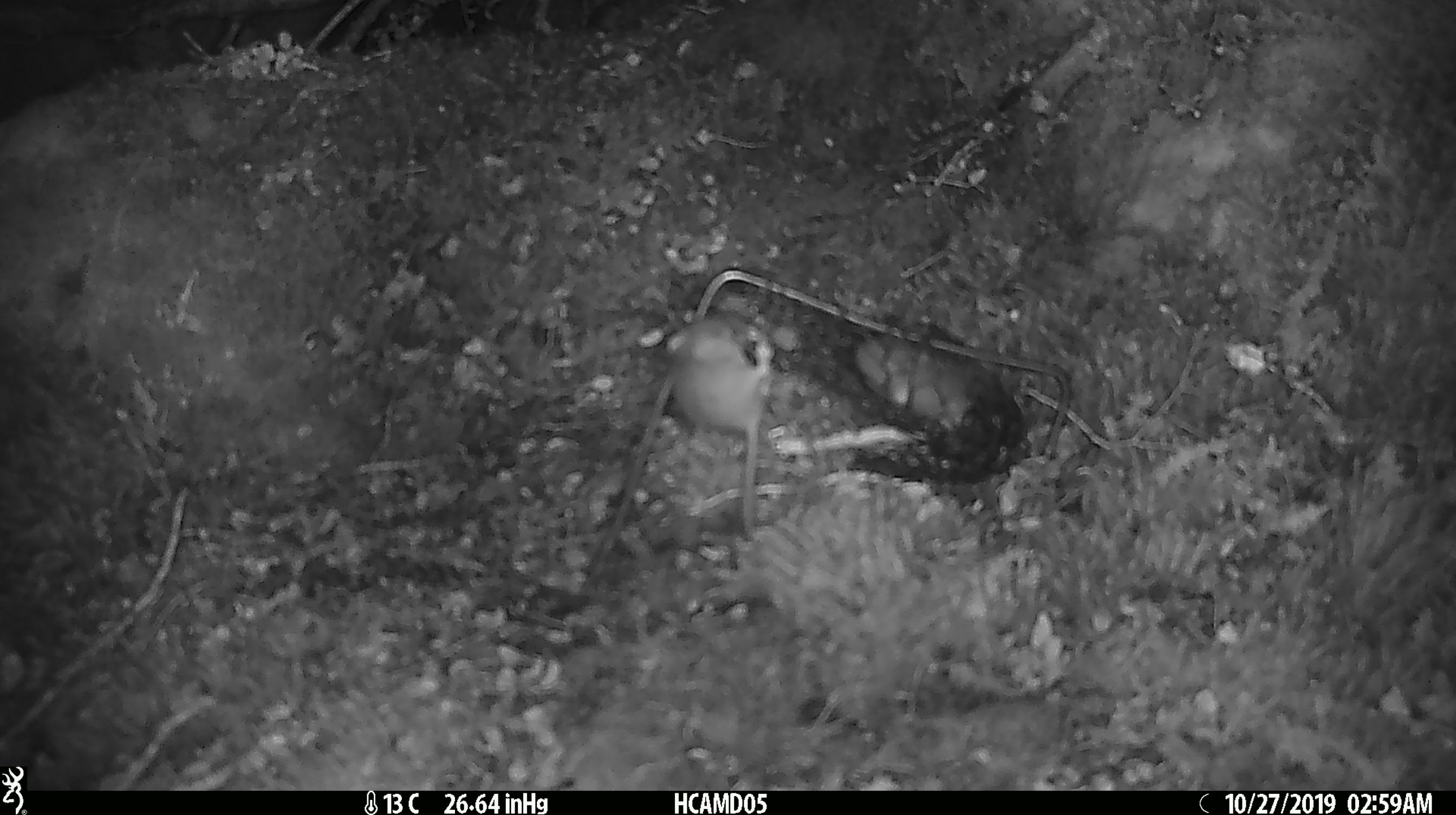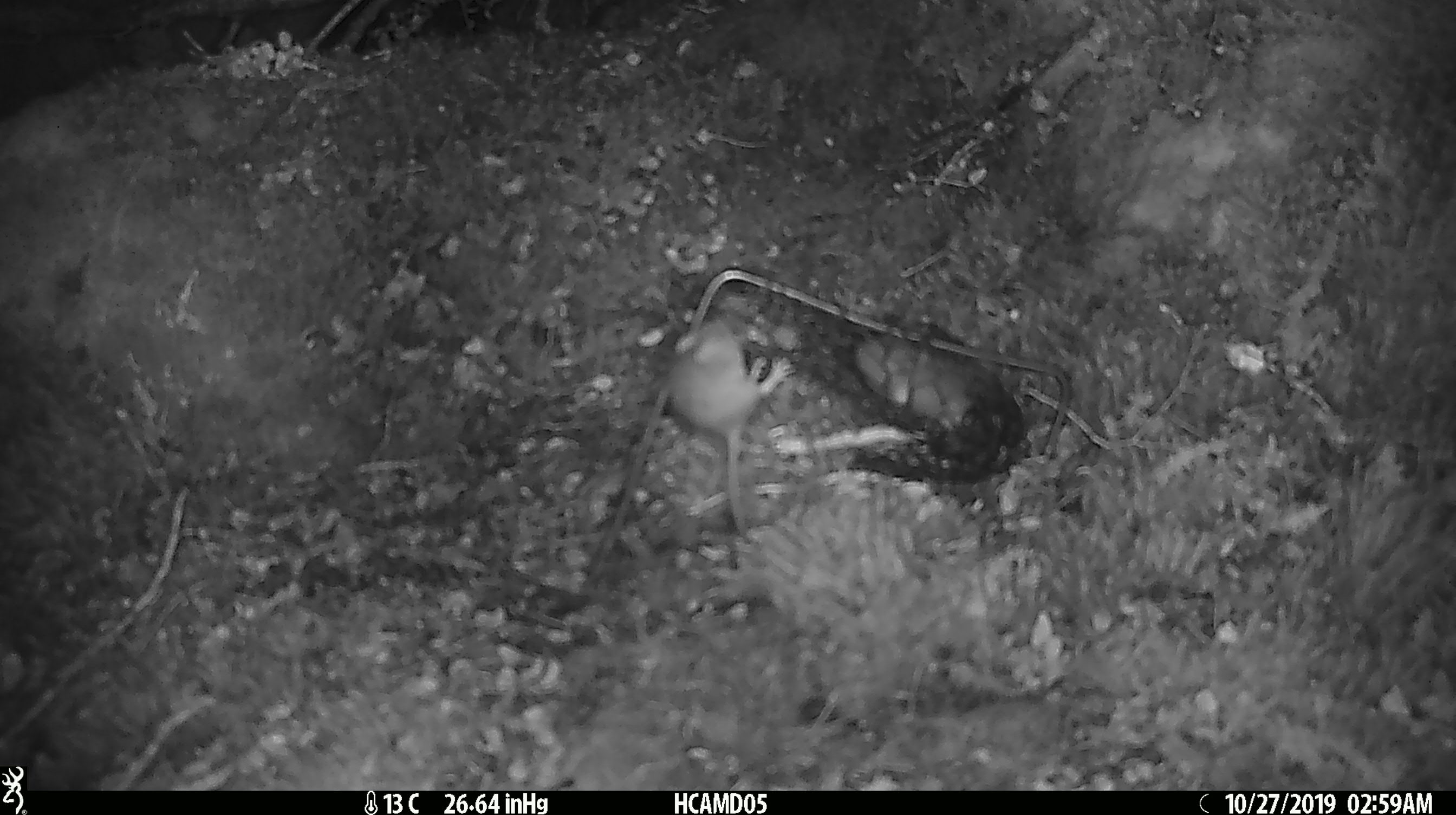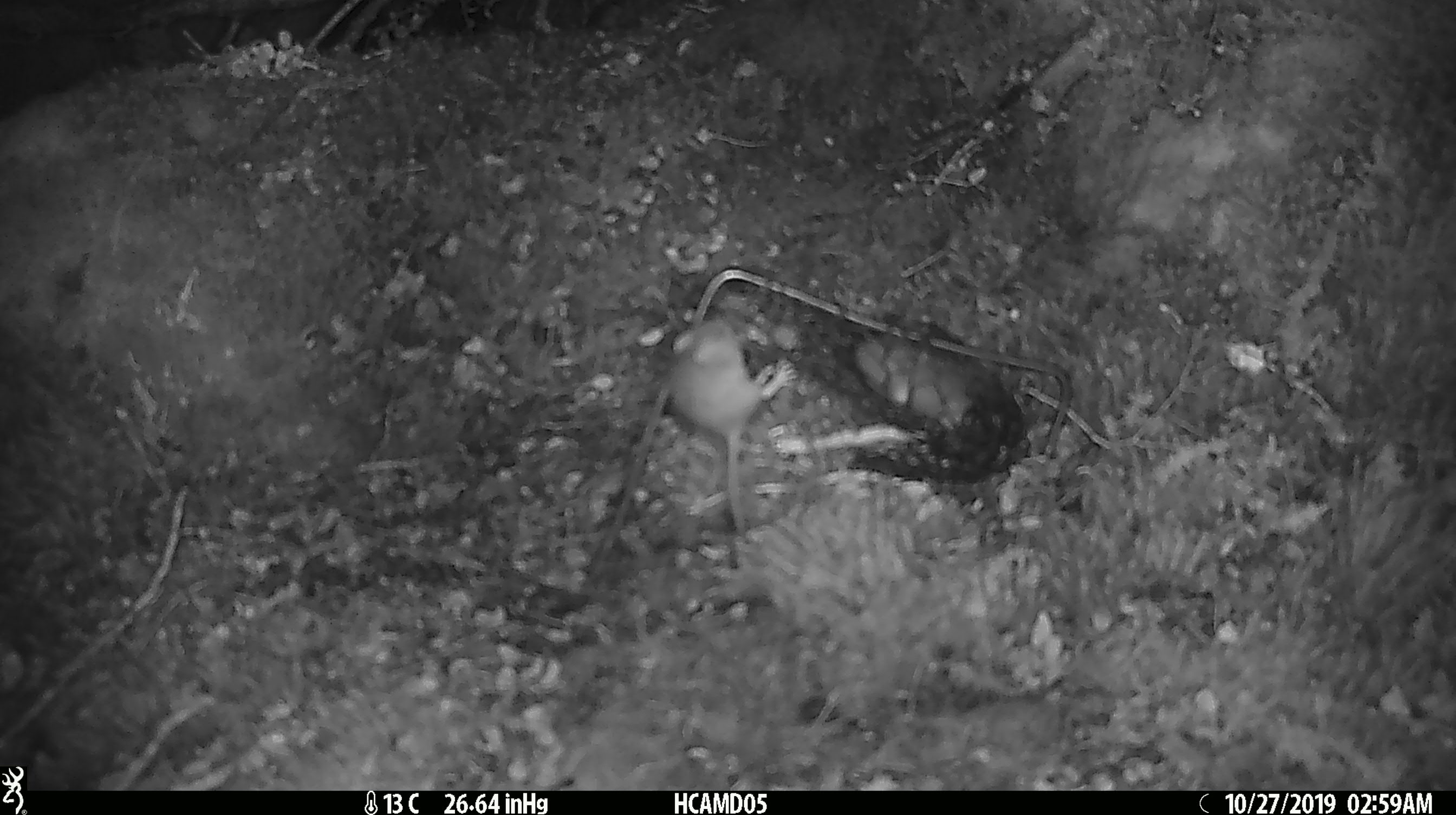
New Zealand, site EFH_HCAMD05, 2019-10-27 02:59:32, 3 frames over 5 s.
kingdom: Animalia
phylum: Chordata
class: Mammalia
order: Rodentia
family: Muridae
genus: Mus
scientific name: Mus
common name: mouse